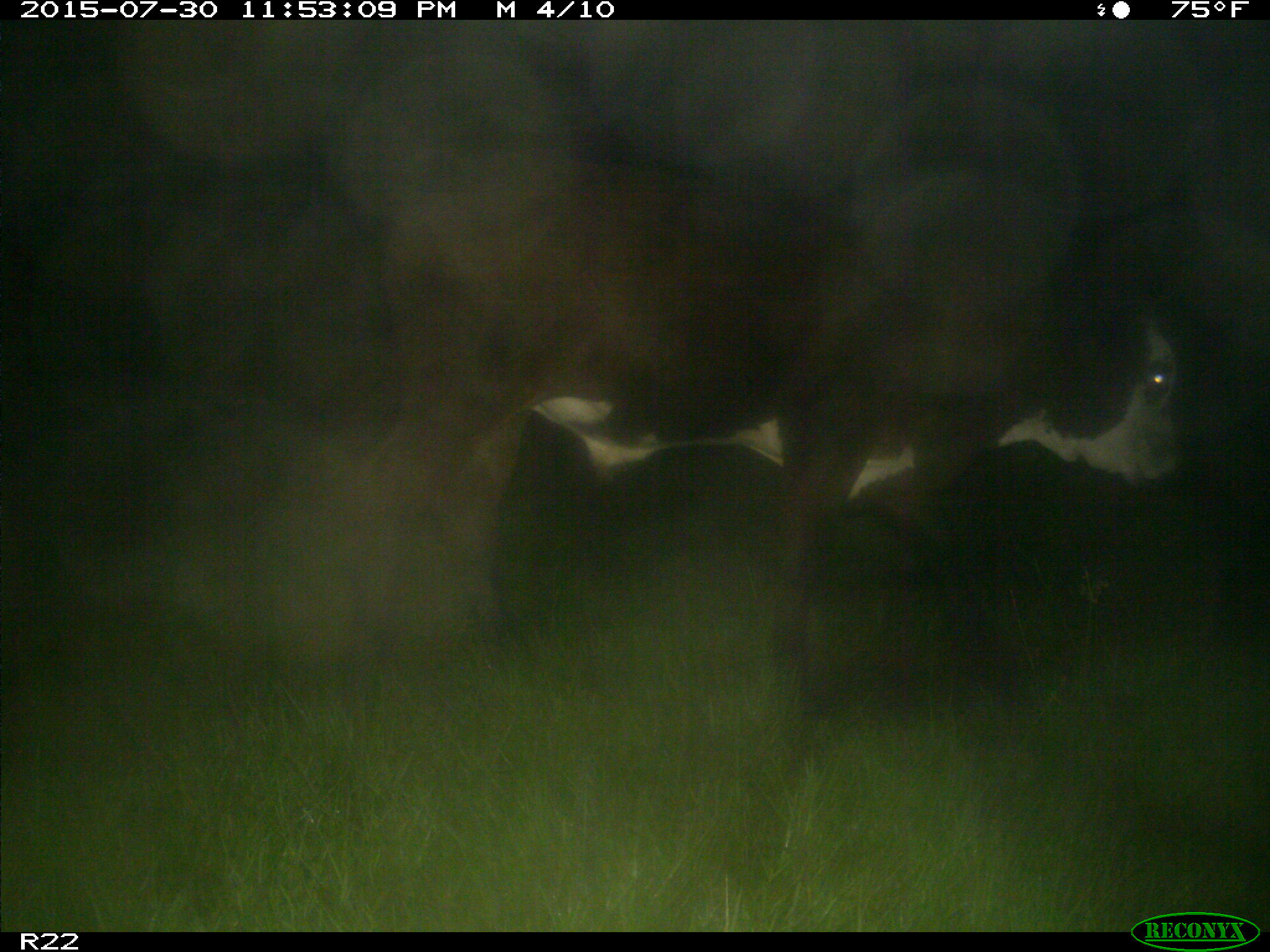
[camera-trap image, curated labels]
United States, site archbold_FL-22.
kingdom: Animalia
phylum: Chordata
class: Mammalia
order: Artiodactyla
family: Bovidae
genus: Bos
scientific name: Bos taurus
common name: domestic cow